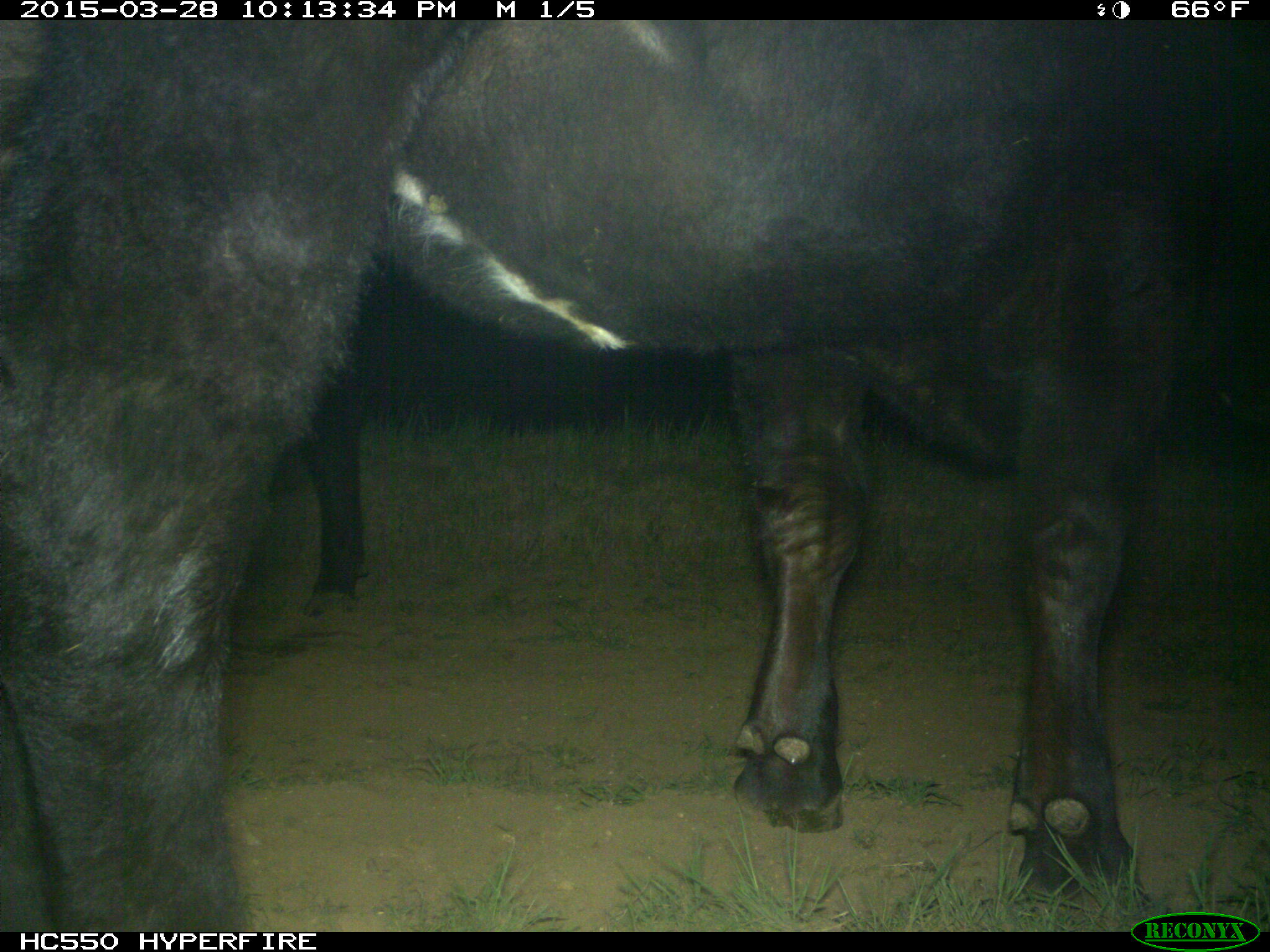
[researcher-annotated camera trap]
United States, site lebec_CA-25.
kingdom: Animalia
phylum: Chordata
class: Mammalia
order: Artiodactyla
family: Bovidae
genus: Bos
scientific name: Bos taurus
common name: domestic cow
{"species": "Bos taurus (domestic cow)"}